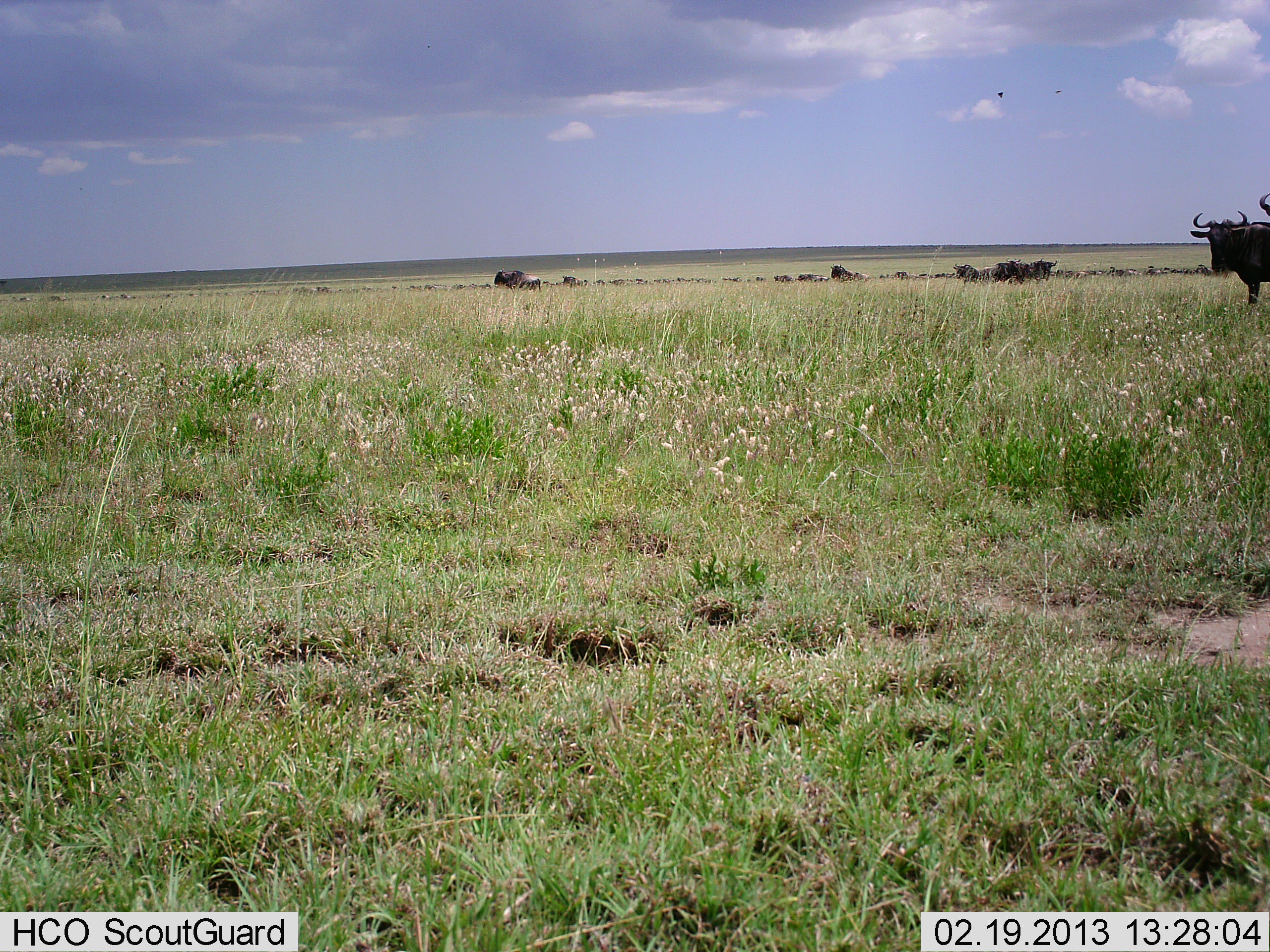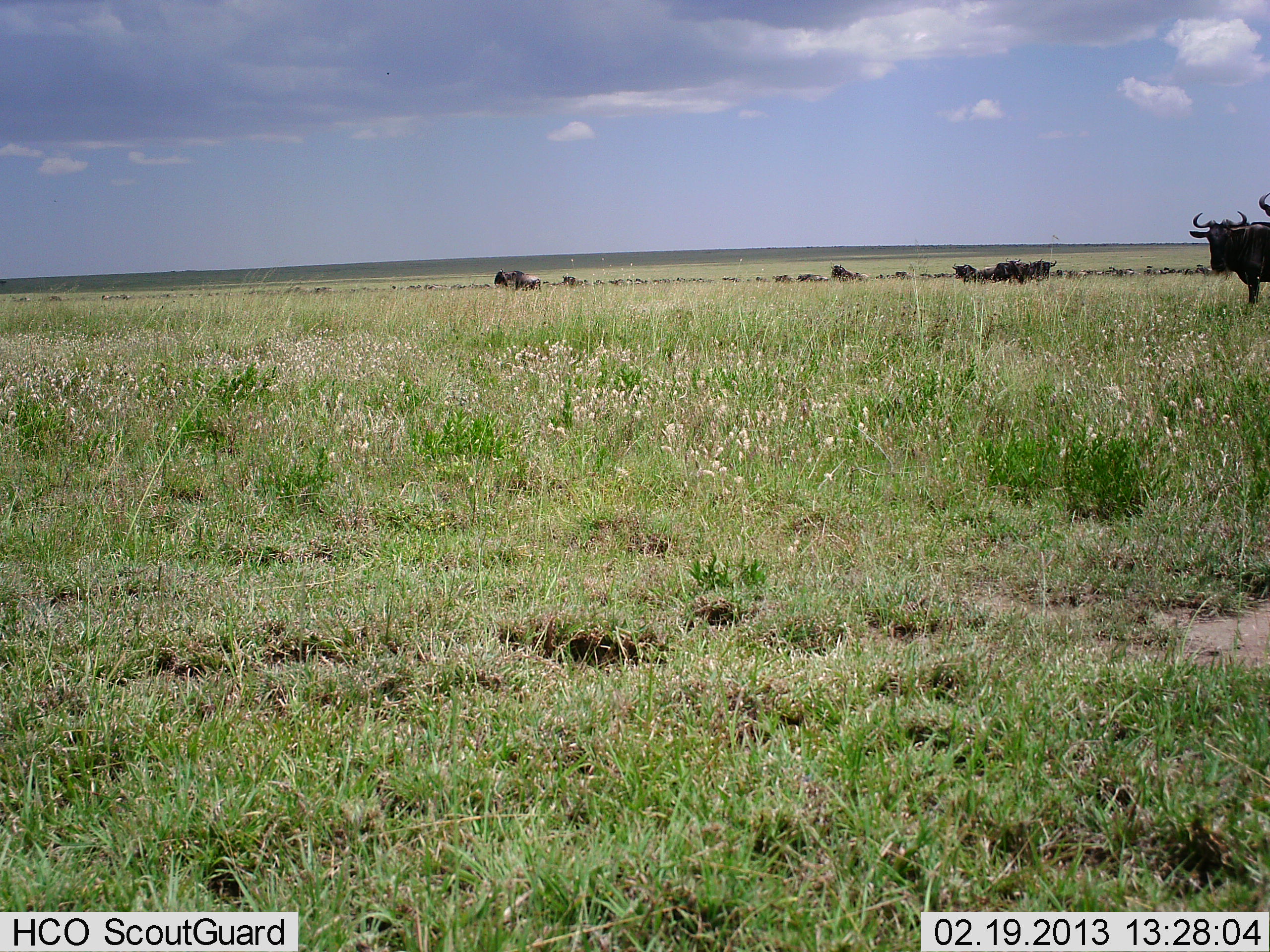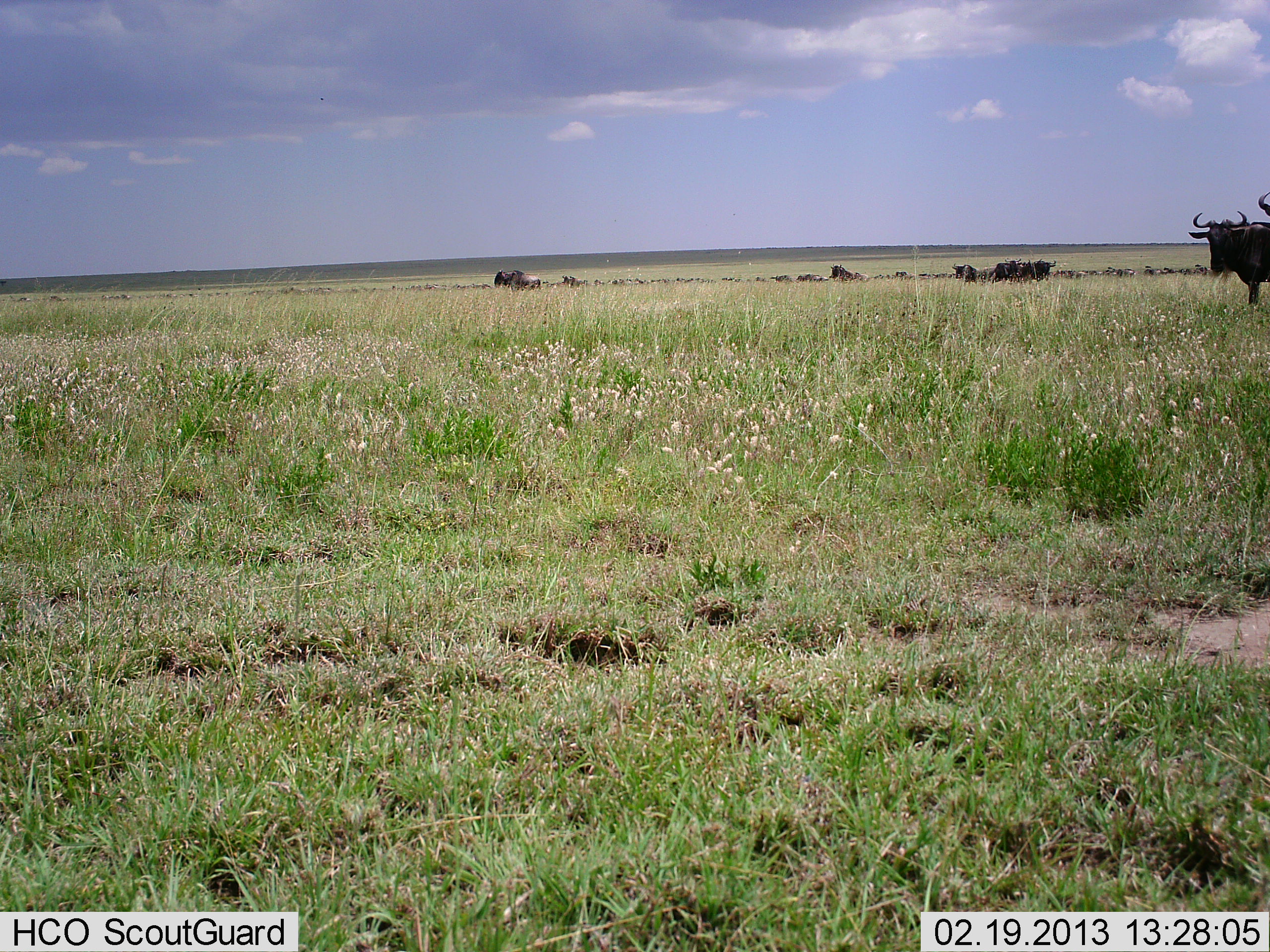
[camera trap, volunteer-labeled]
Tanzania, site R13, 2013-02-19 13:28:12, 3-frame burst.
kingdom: Animalia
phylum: Chordata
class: Mammalia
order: Artiodactyla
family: Bovidae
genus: Connochaetes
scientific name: Connochaetes taurinus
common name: blue wildebeest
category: wildebeest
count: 11-50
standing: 86%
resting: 17%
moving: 29%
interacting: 9%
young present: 3%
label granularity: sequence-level